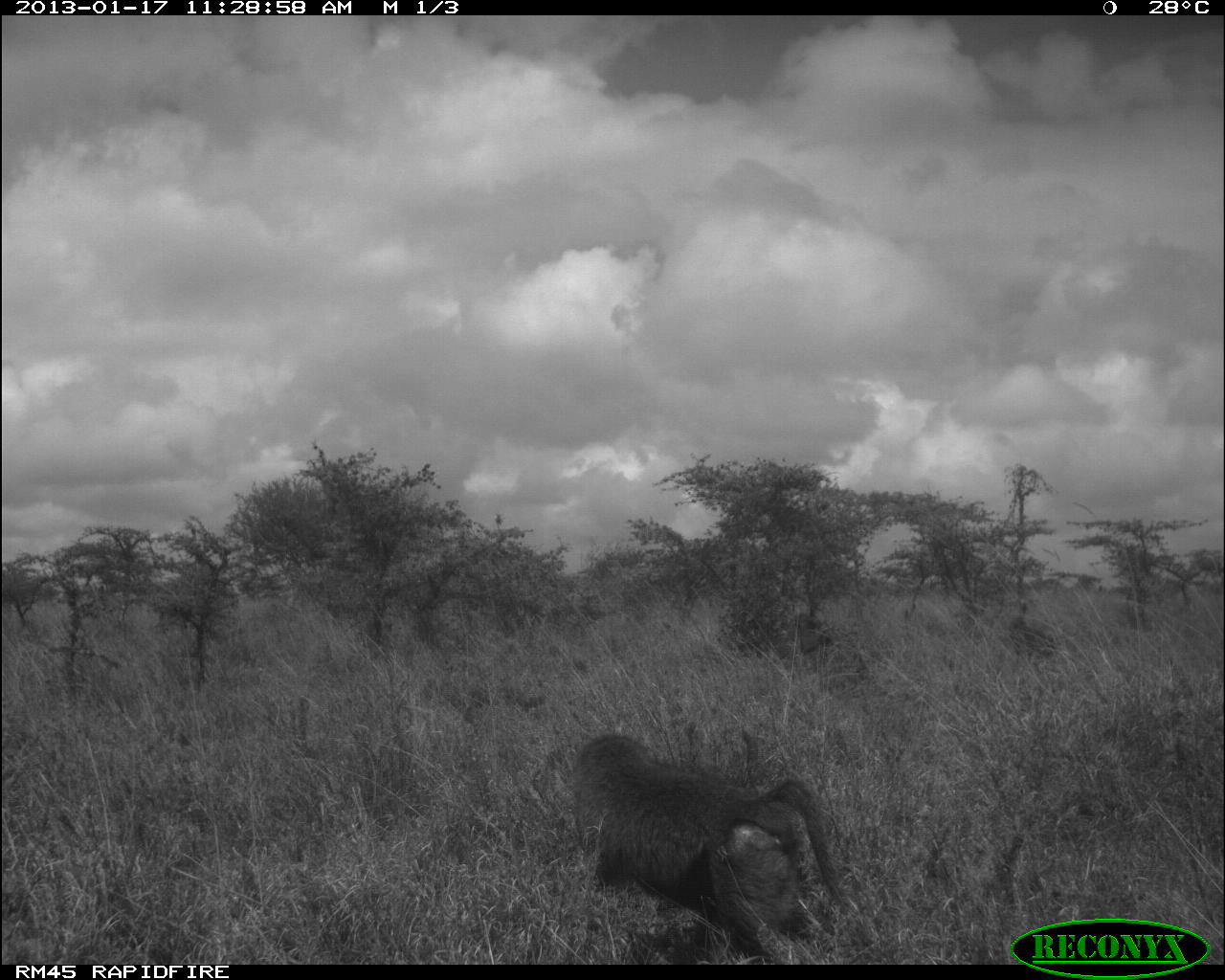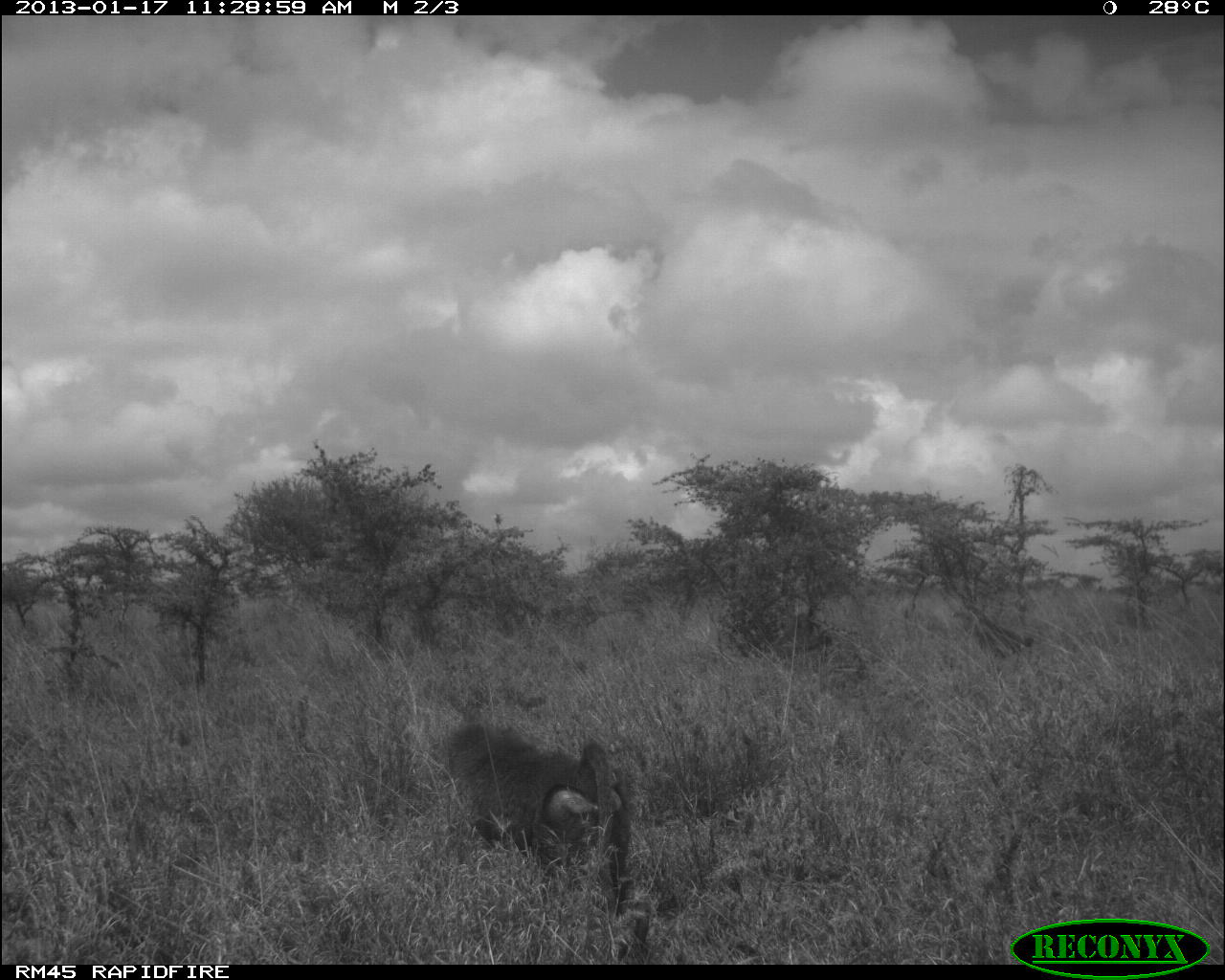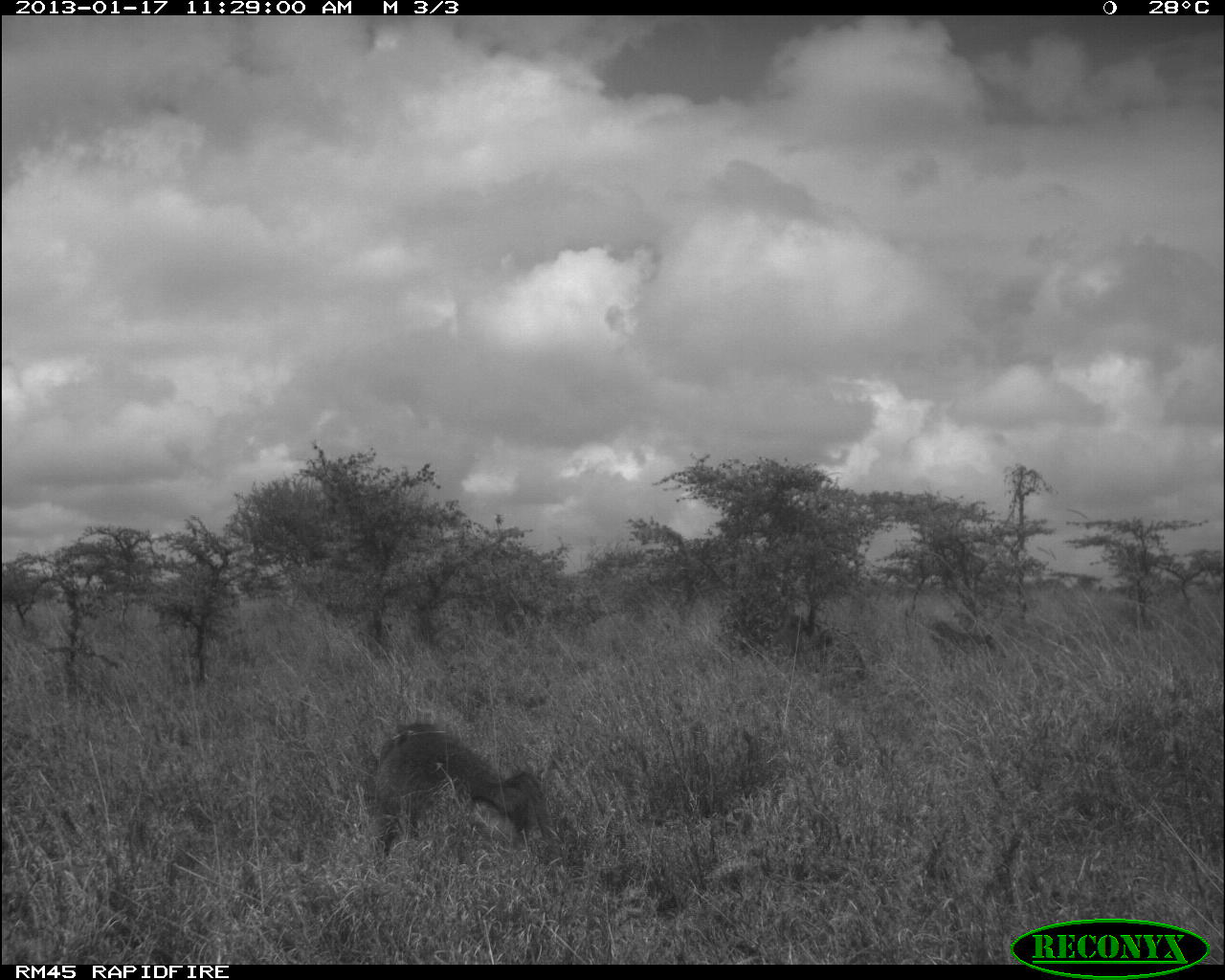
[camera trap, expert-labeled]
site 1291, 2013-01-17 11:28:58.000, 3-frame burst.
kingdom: Animalia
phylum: Chordata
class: Mammalia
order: Primates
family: Cercopithecidae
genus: Papio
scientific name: Papio anubis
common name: olive baboon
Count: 2.